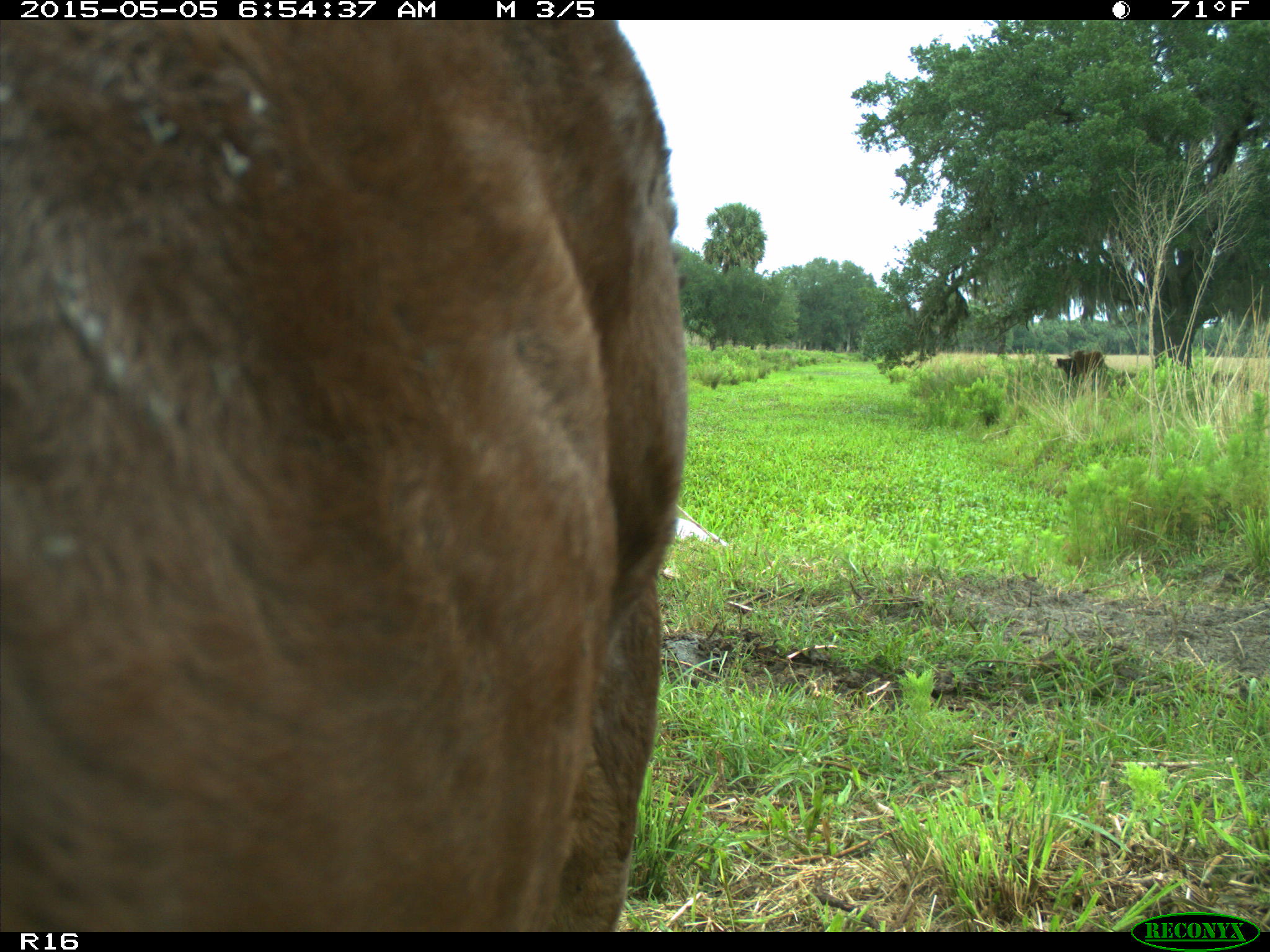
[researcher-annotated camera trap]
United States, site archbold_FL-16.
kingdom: Animalia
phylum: Chordata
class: Mammalia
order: Artiodactyla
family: Bovidae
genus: Bos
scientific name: Bos taurus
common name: domestic cow